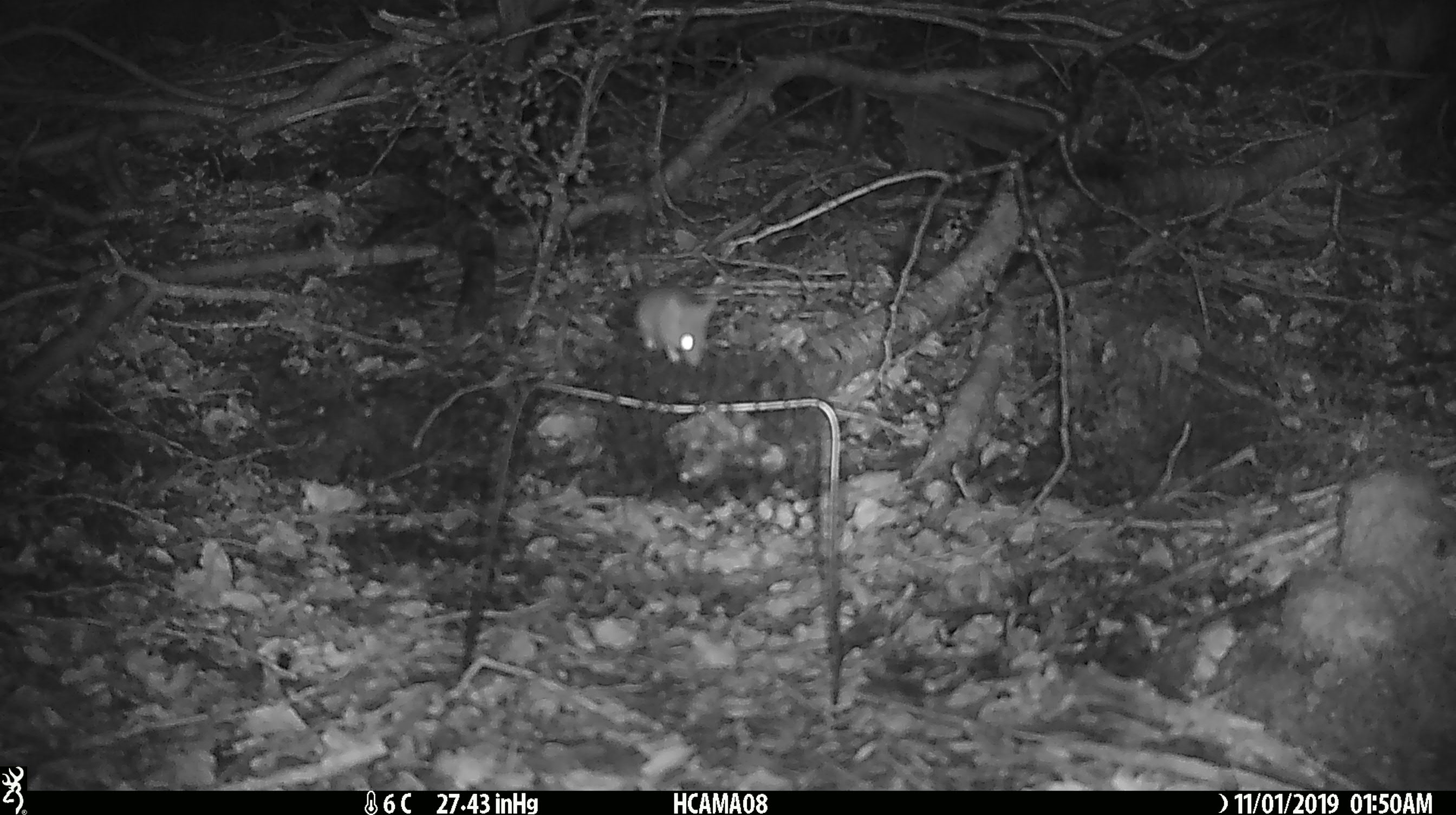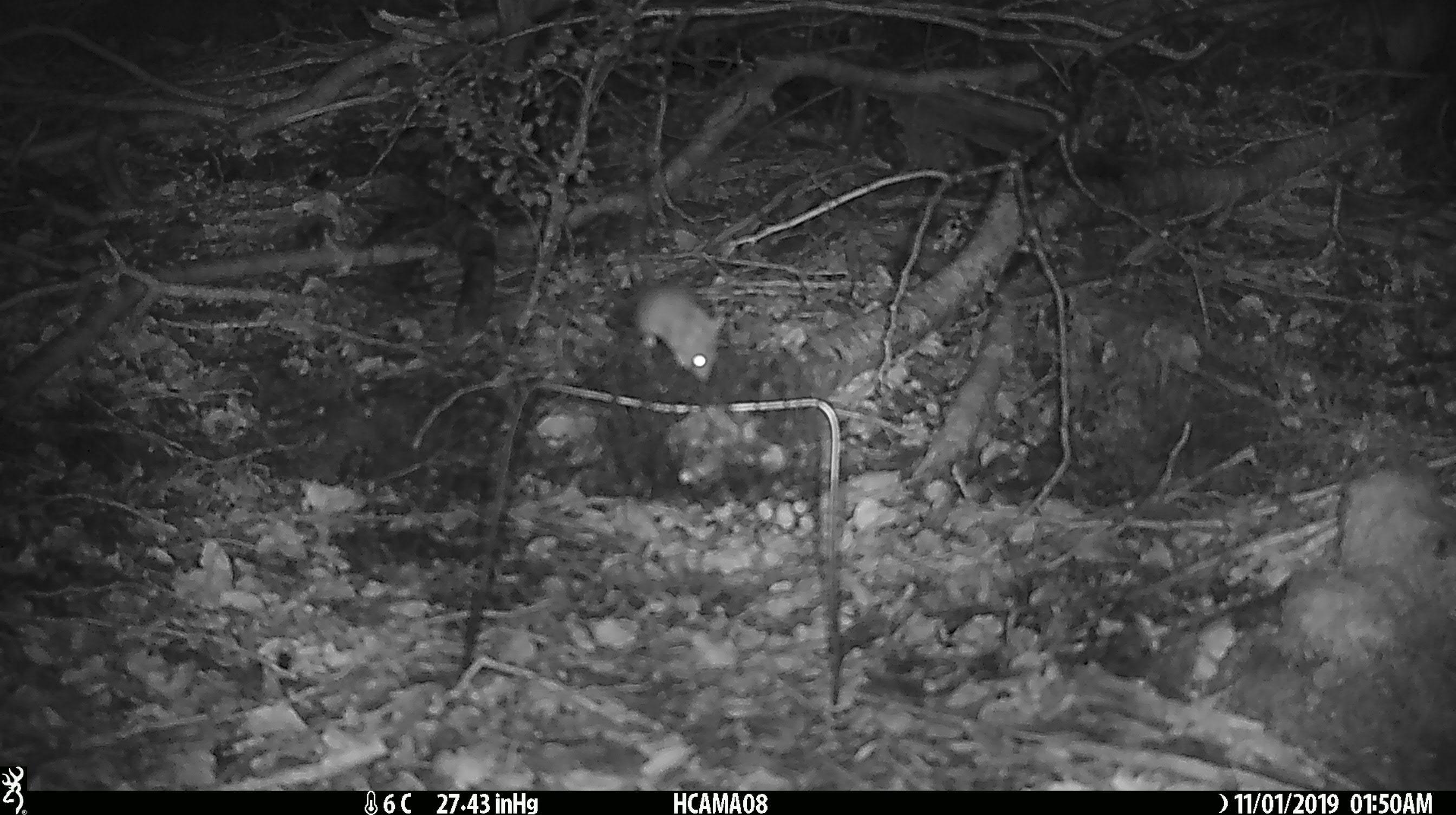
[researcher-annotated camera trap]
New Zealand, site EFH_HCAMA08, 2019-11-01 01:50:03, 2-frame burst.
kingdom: Animalia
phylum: Chordata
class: Mammalia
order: Rodentia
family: Muridae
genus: Mus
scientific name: Mus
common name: mouse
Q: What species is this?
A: Mouse (Mus).